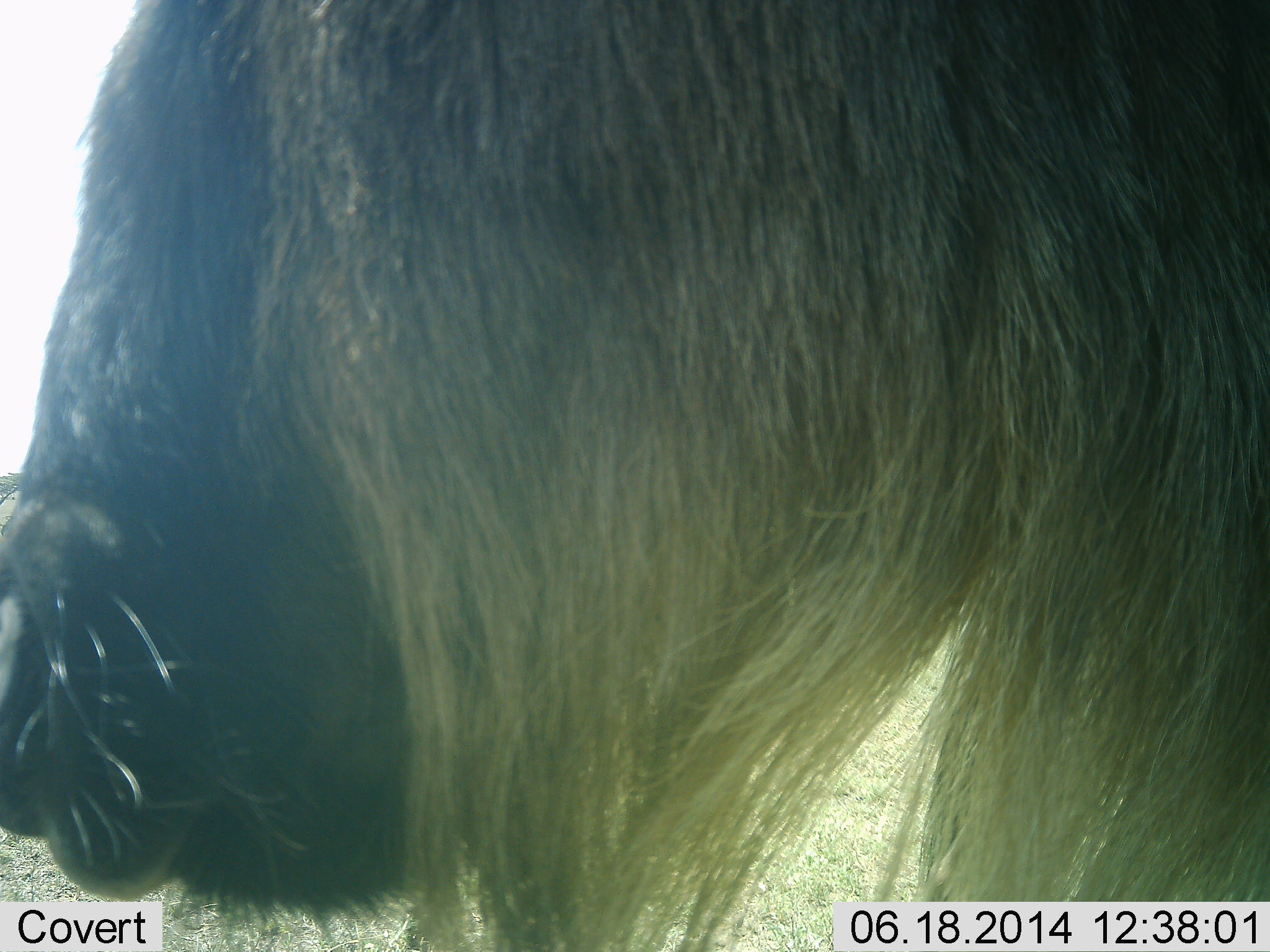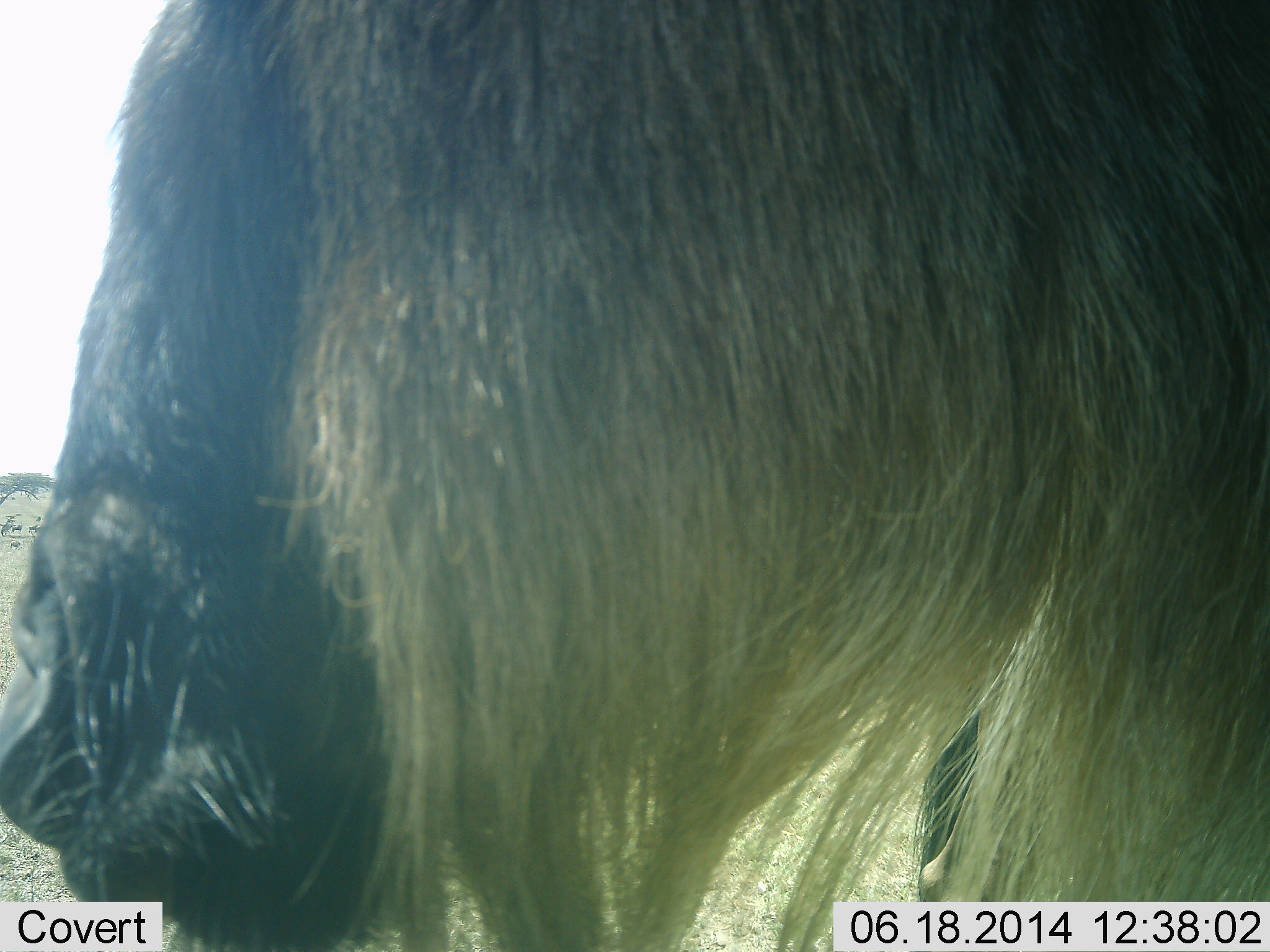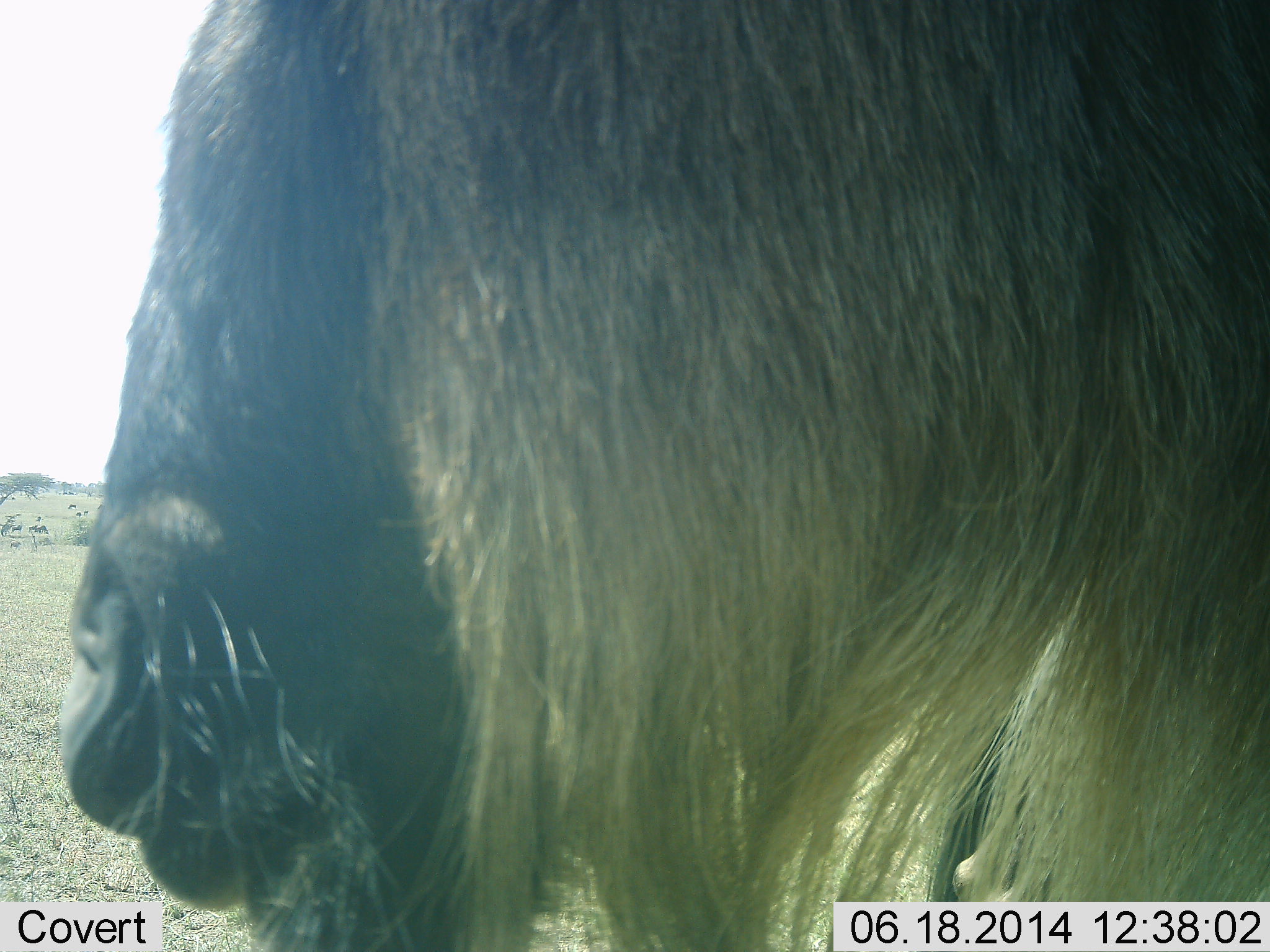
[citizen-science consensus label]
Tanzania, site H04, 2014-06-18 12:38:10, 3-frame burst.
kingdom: Animalia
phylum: Chordata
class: Mammalia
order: Artiodactyla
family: Bovidae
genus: Connochaetes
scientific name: Connochaetes taurinus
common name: blue wildebeest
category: wildebeest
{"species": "wildebeest (blue wildebeest) (Connochaetes taurinus)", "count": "1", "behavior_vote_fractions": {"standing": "80%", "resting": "0%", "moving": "20%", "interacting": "0%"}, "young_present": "0%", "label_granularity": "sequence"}